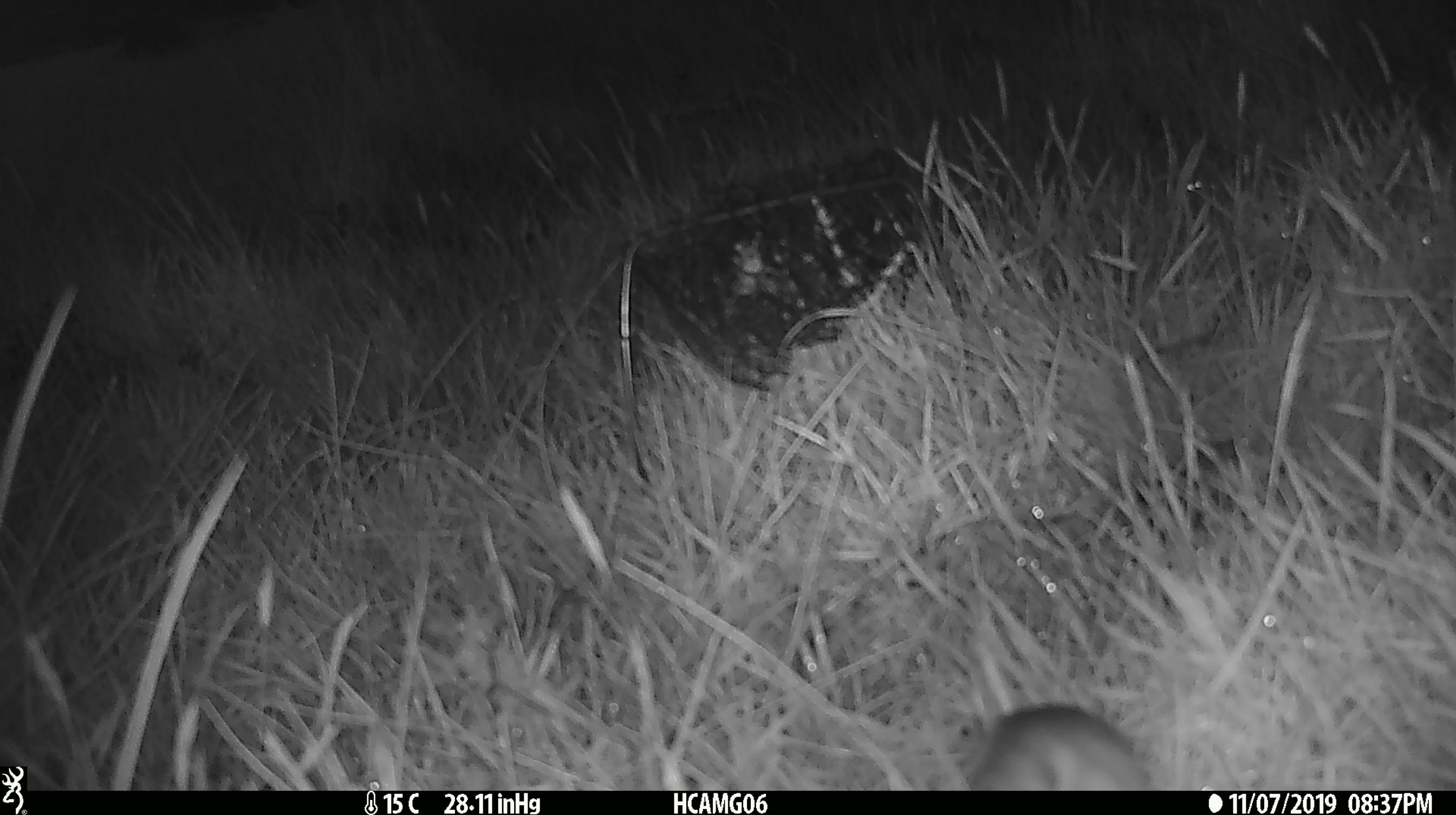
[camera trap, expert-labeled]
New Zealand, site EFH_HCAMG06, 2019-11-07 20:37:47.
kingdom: Animalia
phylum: Chordata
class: Mammalia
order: Rodentia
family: Muridae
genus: Mus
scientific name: Mus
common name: mouse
Mouse (Mus).